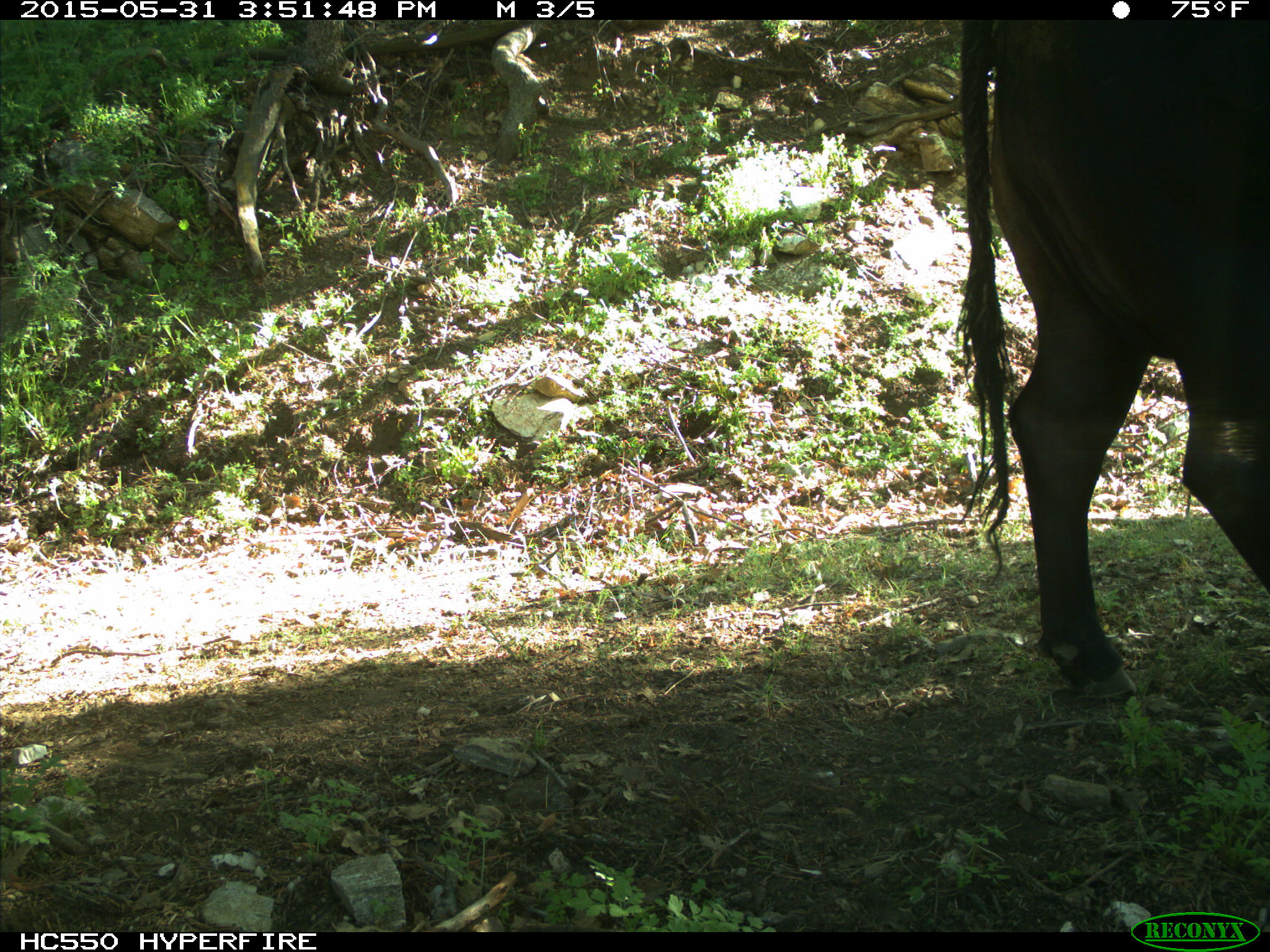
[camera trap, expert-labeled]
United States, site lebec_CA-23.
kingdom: Animalia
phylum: Chordata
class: Mammalia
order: Artiodactyla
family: Bovidae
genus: Bos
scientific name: Bos taurus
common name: domestic cow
Bos taurus (domestic cow).